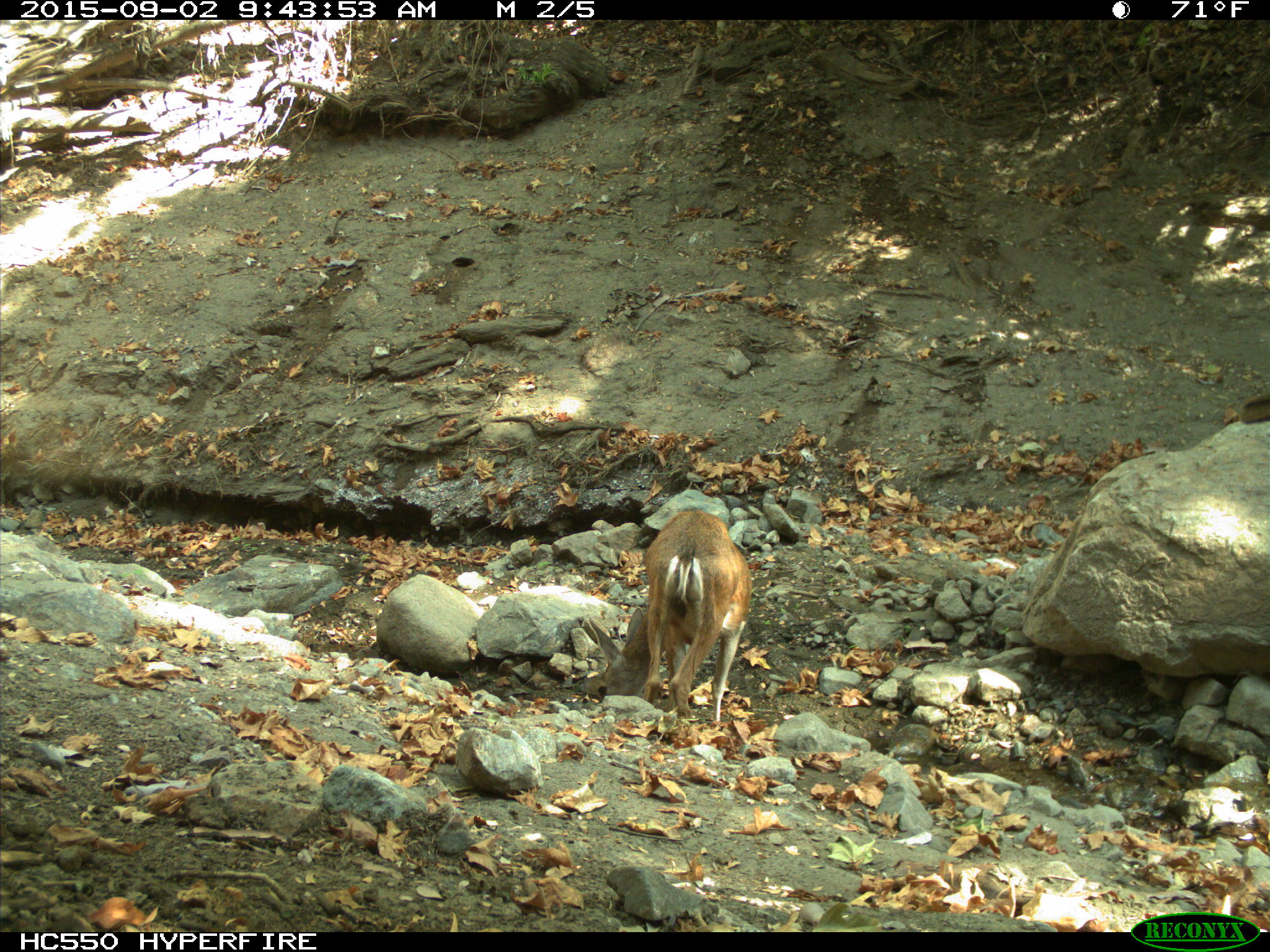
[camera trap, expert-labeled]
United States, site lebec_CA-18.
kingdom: Animalia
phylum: Chordata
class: Mammalia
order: Artiodactyla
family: Cervidae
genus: Odocoileus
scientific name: Odocoileus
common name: deer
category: unidentified deer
Unidentified deer (deer) (Odocoileus).